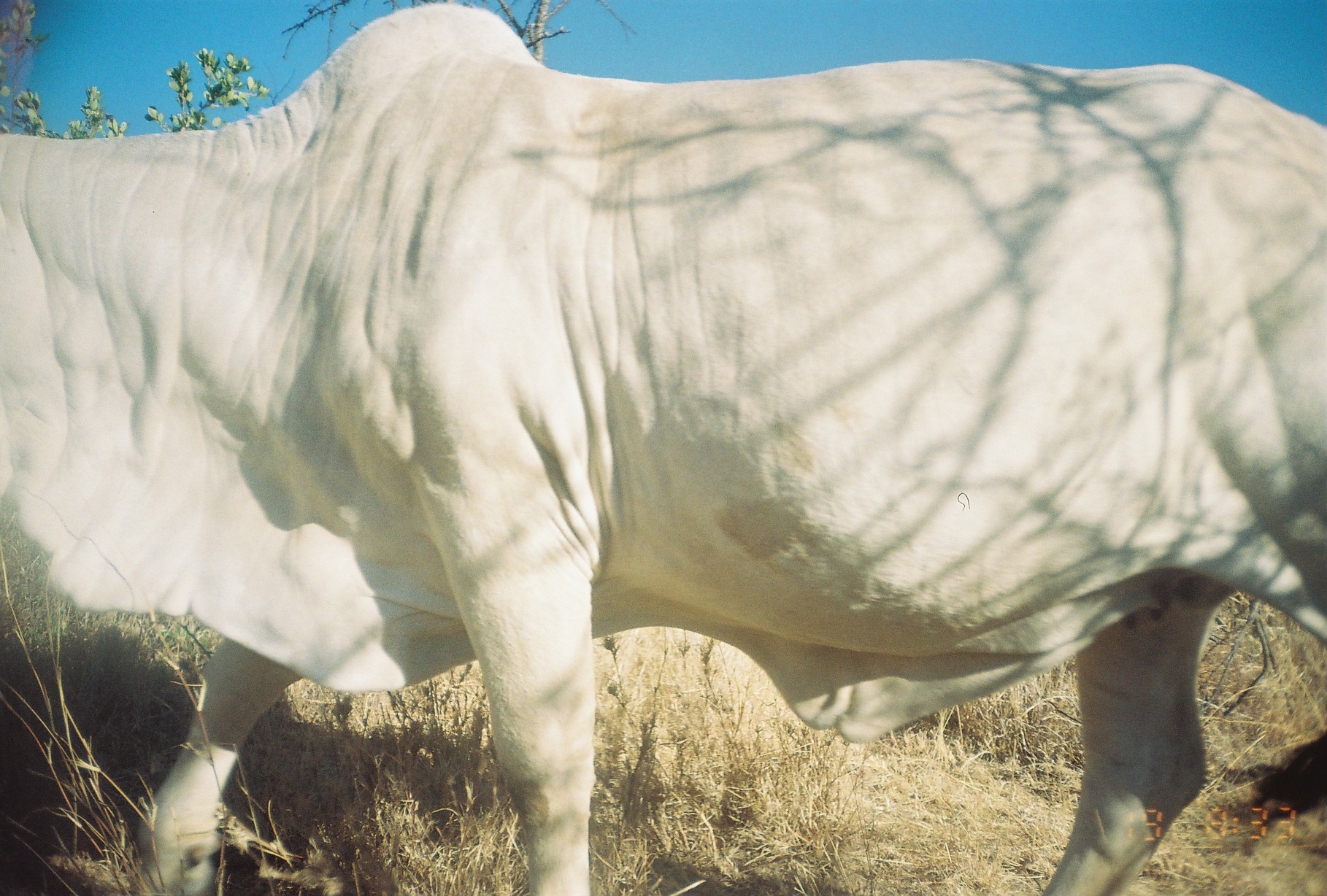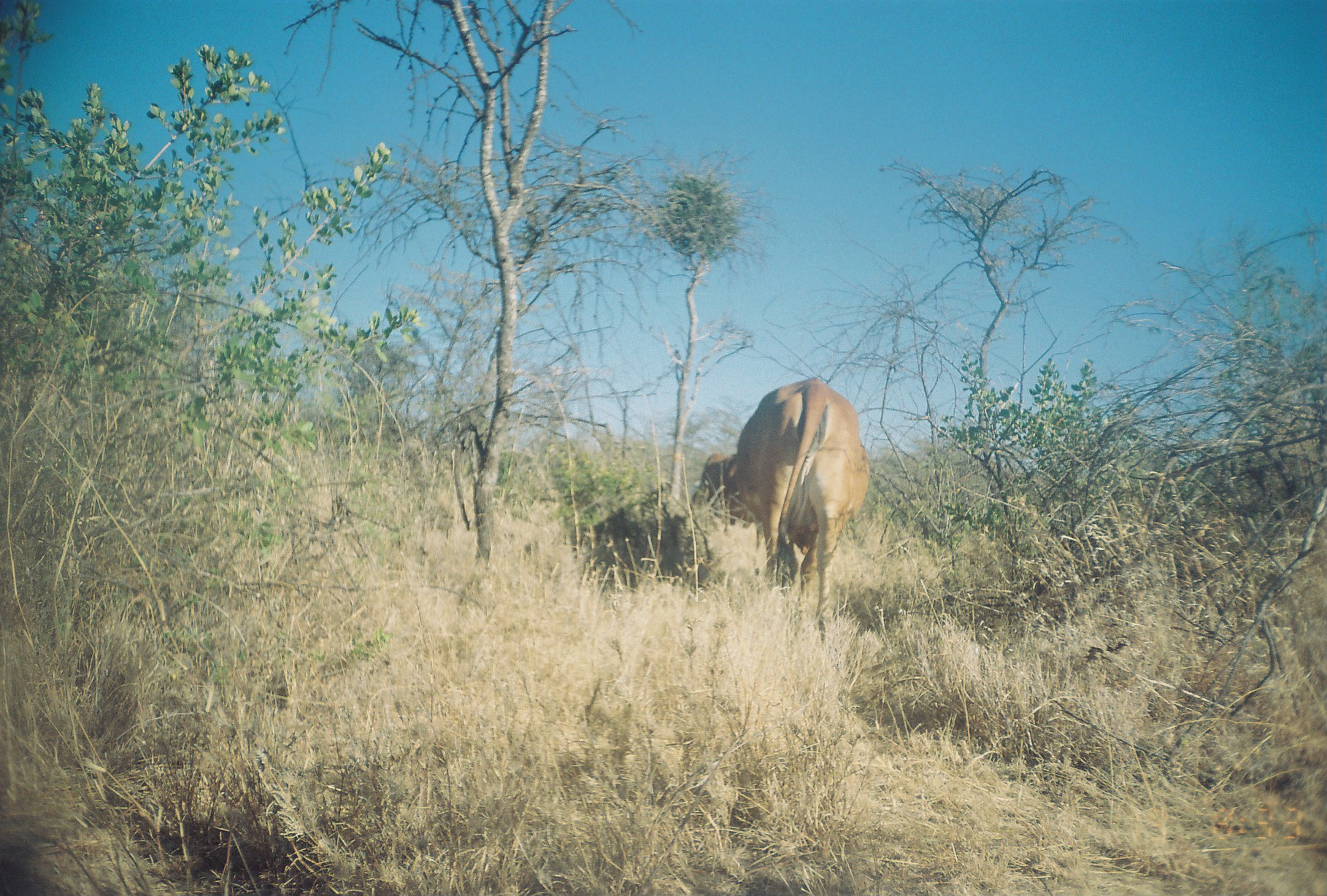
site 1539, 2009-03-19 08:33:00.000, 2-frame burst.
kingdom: Animalia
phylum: Chordata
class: Mammalia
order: Artiodactyla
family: Bovidae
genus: Bos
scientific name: Bos taurus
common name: domestic cattle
Bos taurus (domestic cattle), count 1.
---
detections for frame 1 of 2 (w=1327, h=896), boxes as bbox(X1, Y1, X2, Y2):
bos taurus: bbox(0, 0, 1327, 896)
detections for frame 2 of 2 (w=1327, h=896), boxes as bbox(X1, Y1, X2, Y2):
bos taurus: bbox(687, 376, 870, 645)